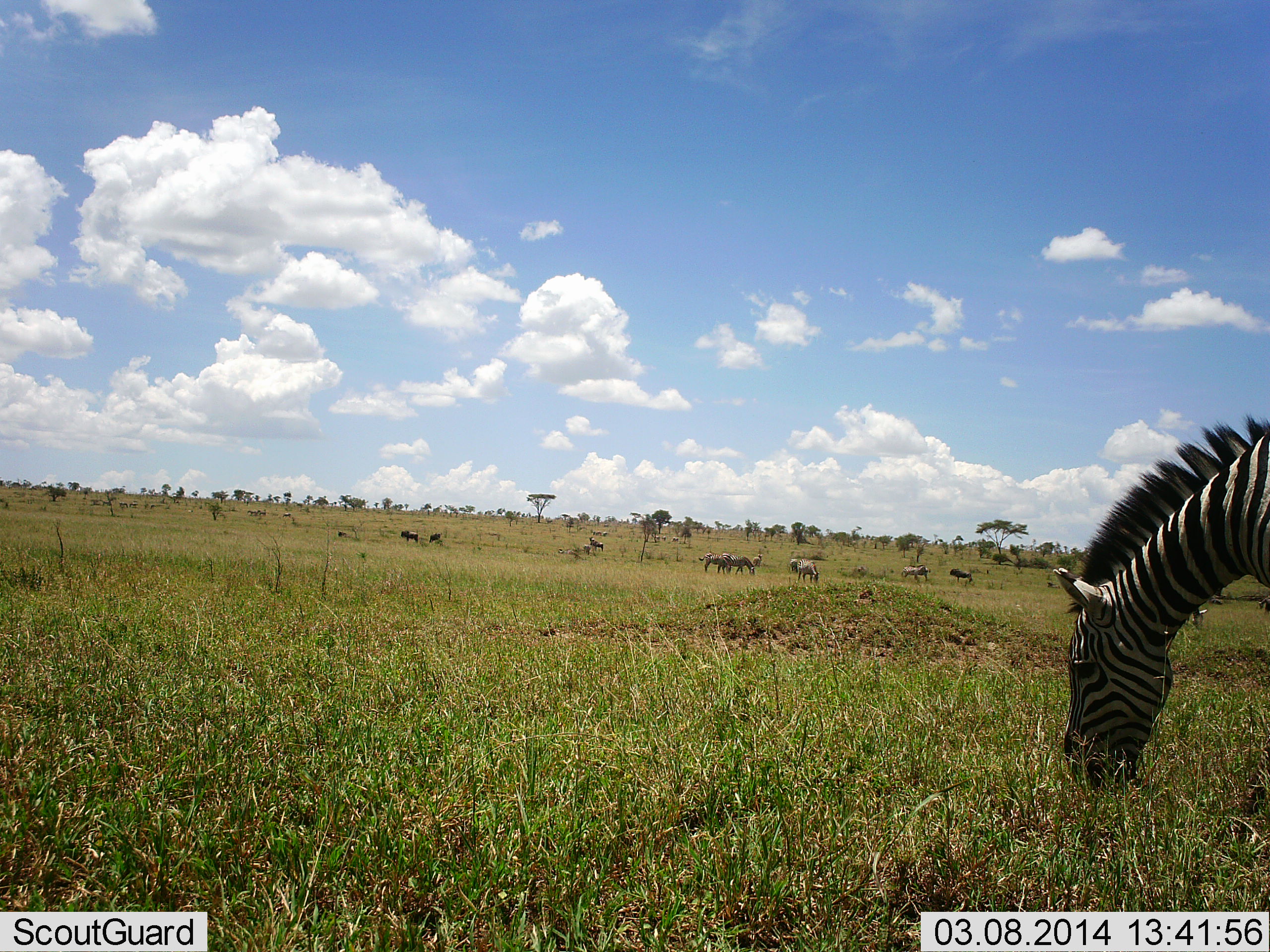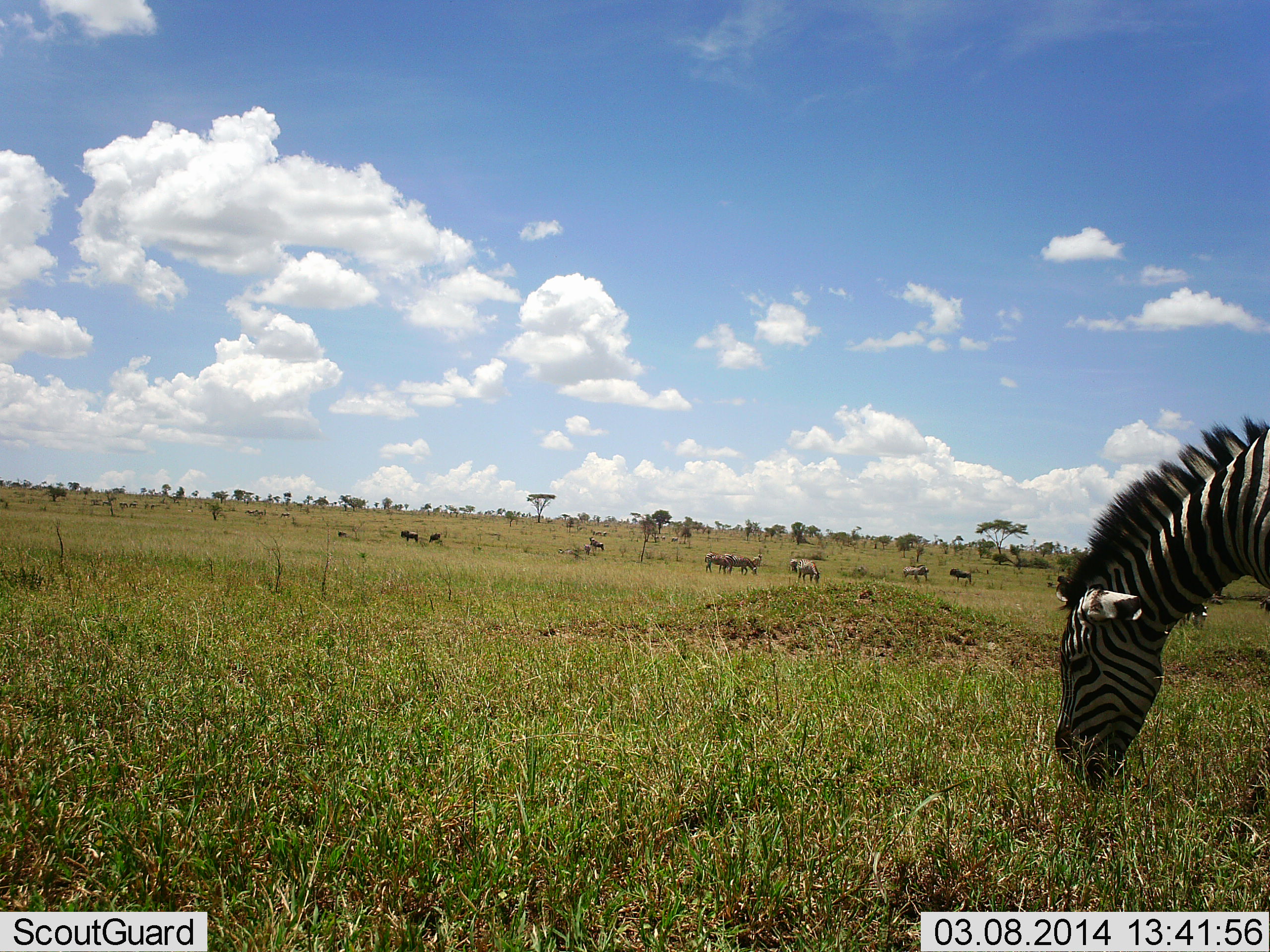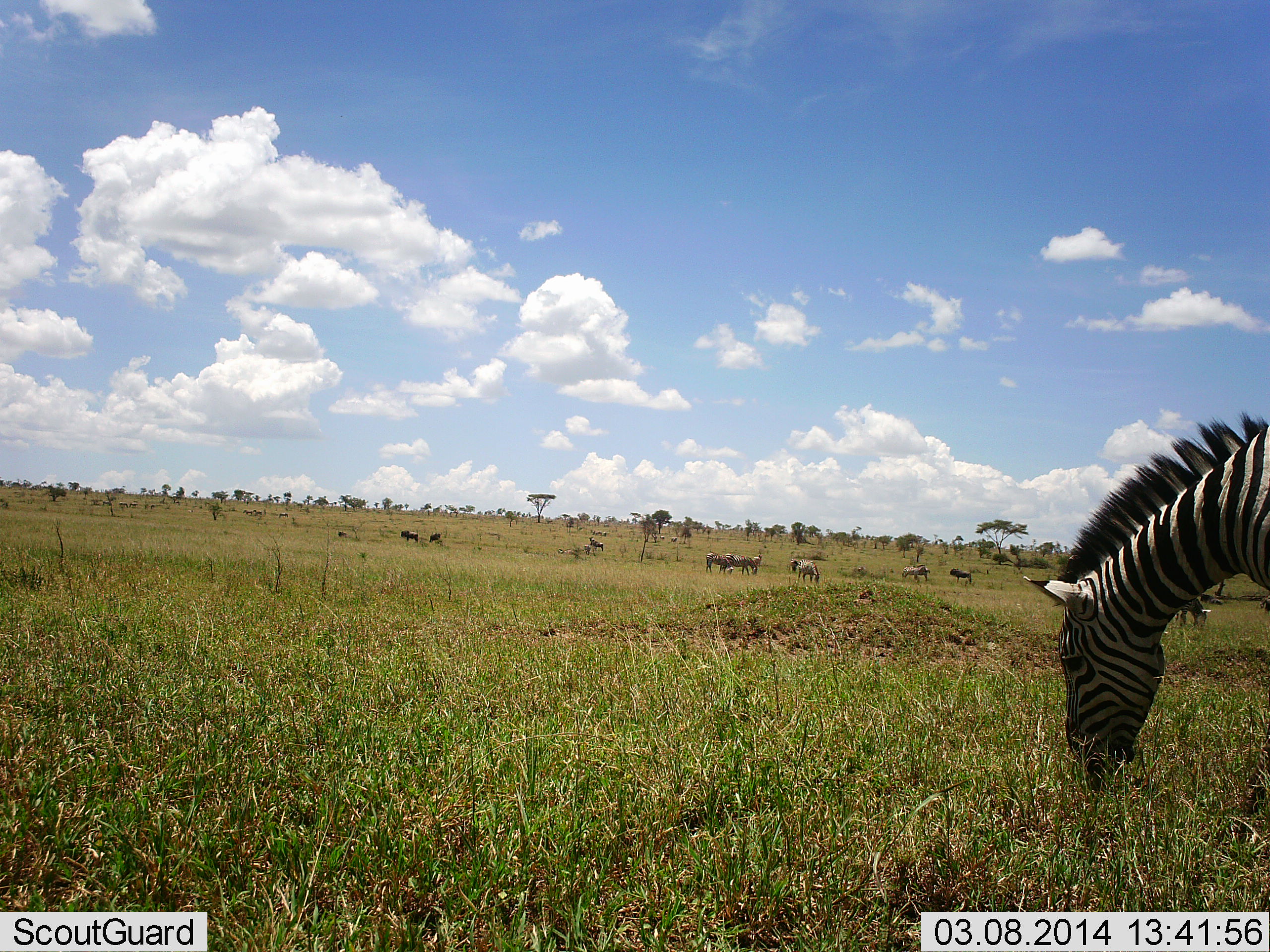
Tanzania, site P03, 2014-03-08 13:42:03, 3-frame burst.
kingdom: Animalia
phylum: Chordata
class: Mammalia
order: Artiodactyla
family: Bovidae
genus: Connochaetes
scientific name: Connochaetes taurinus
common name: blue wildebeest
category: wildebeest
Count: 11-50.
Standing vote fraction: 73%.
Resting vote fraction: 18%.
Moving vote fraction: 45%.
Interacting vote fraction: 0%.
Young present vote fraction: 0%.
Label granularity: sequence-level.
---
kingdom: Animalia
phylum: Chordata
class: Mammalia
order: Perissodactyla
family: Equidae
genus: Equus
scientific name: Equus quagga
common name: plains zebra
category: zebra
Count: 1.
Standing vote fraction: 30%.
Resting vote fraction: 0%.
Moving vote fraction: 0%.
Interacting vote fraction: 5%.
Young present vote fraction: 0%.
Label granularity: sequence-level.